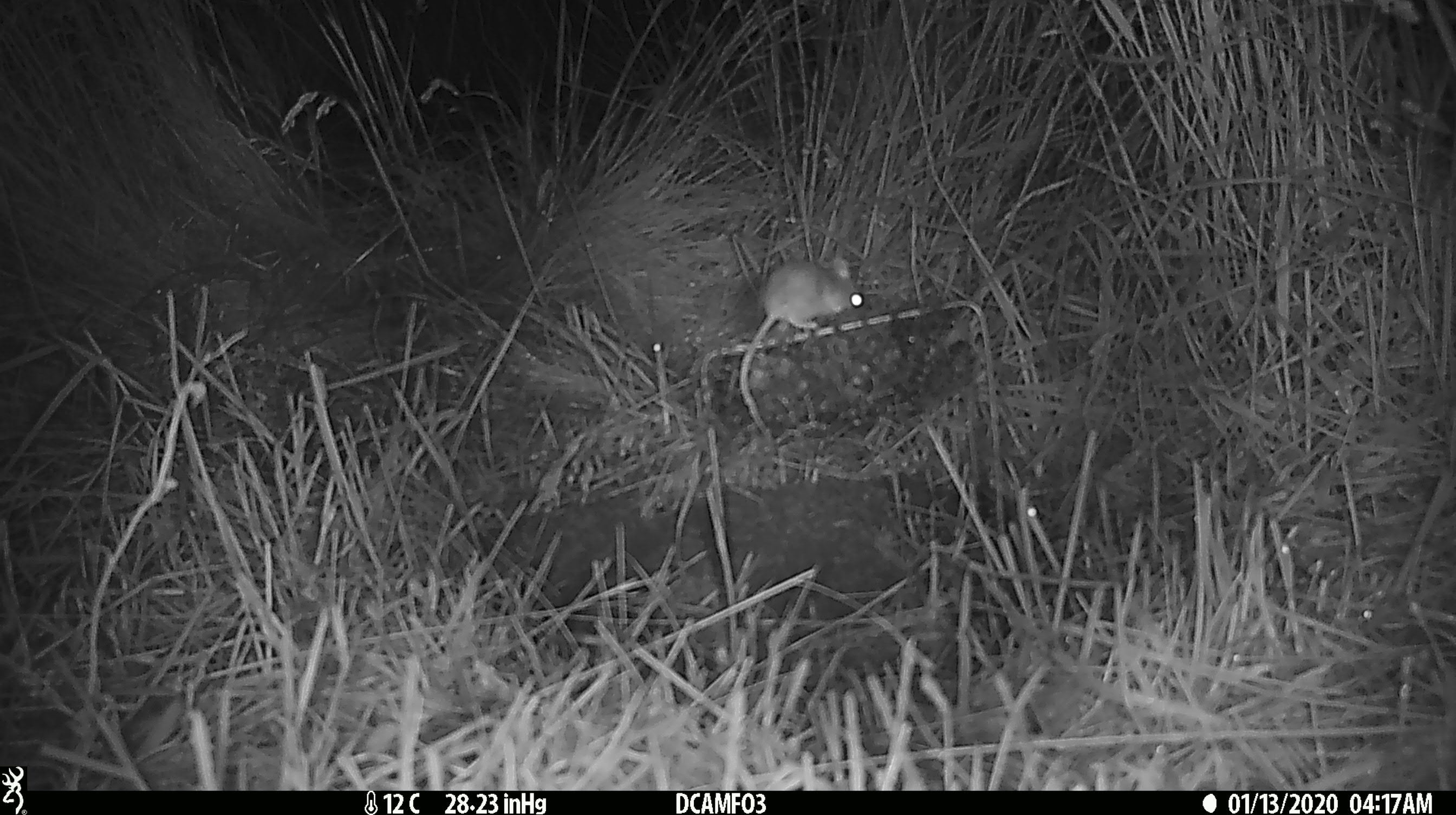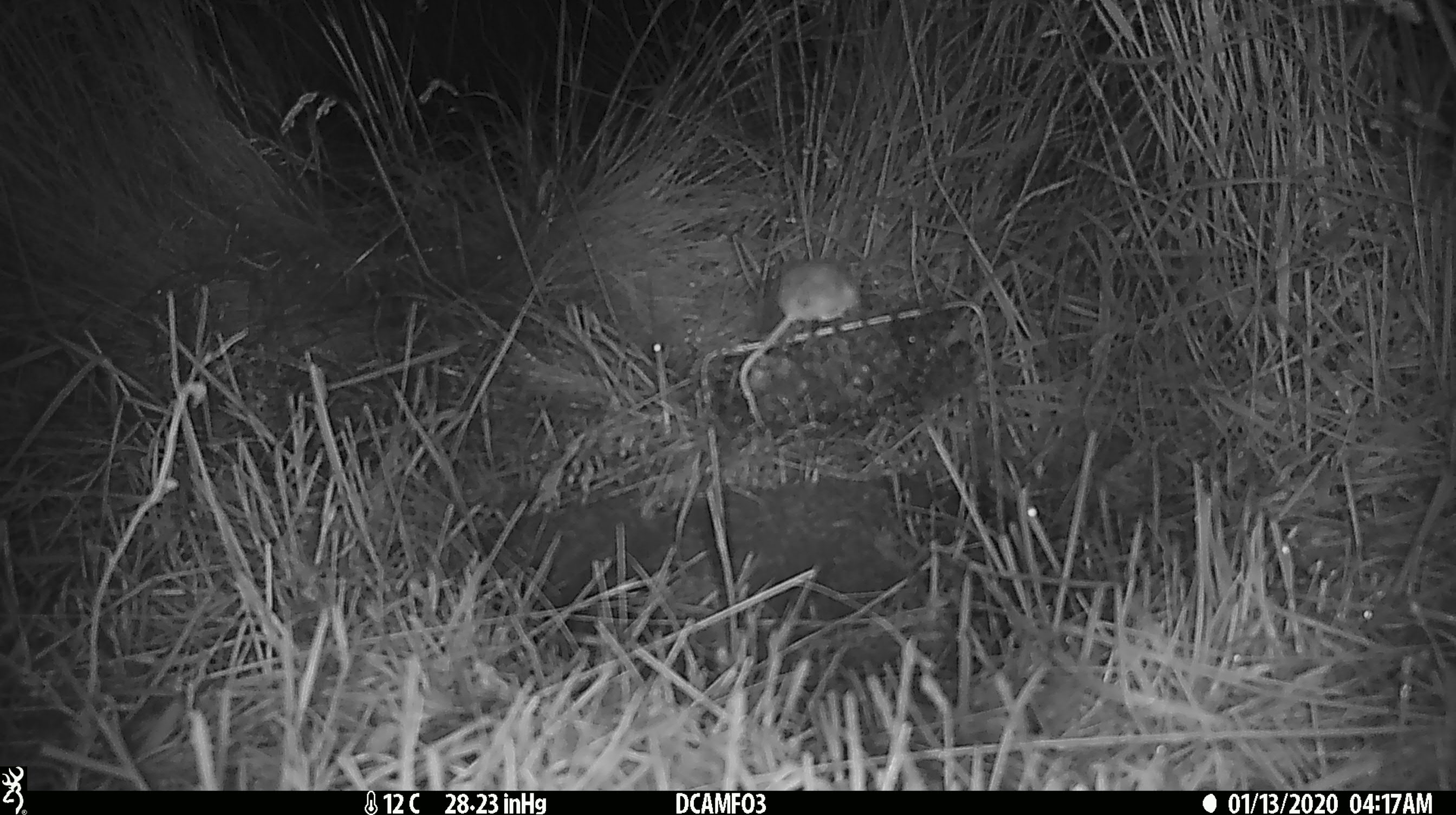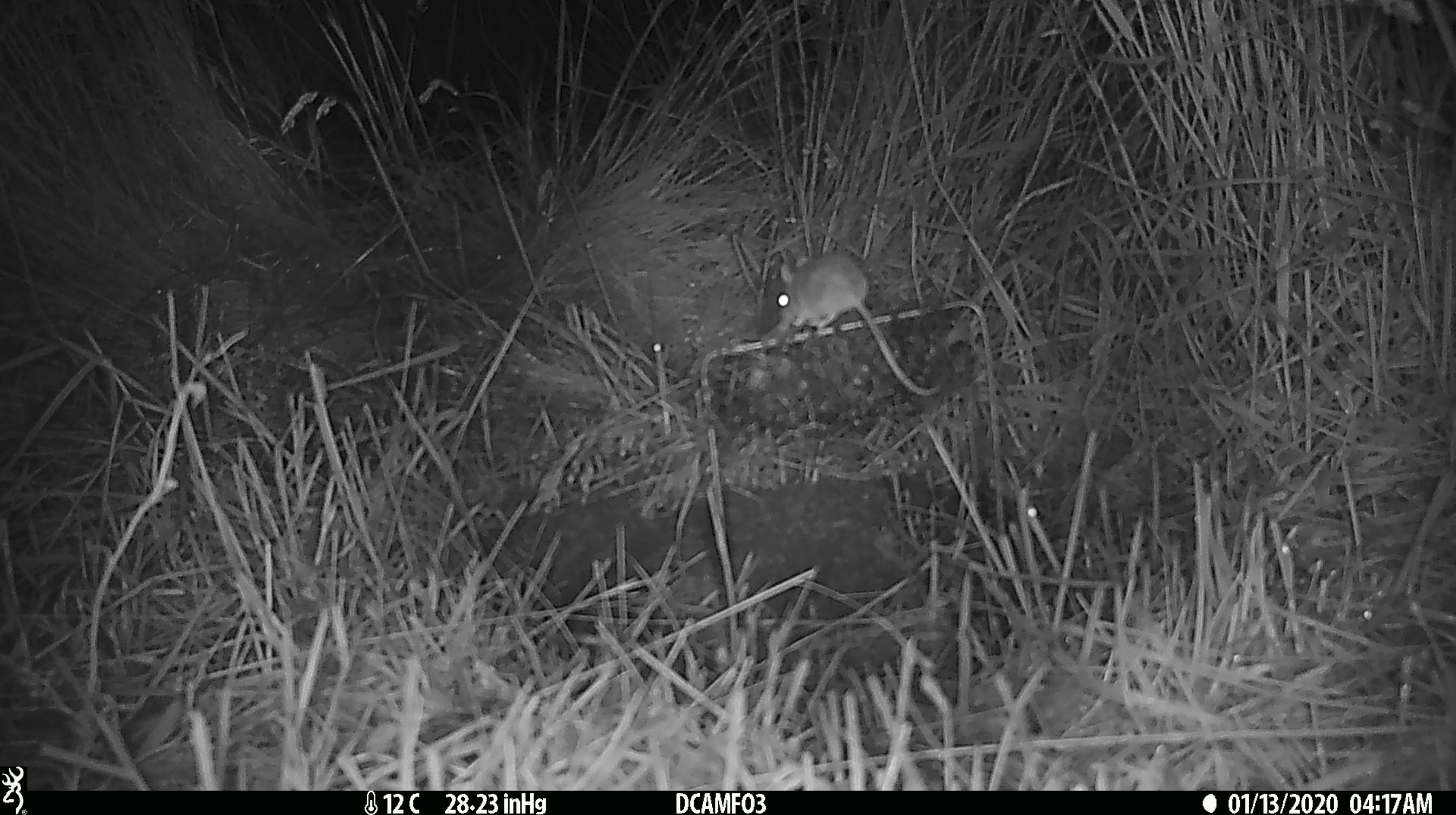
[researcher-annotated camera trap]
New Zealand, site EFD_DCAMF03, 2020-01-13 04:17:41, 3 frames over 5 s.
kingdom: Animalia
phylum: Chordata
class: Mammalia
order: Rodentia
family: Muridae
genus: Mus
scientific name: Mus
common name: mouse